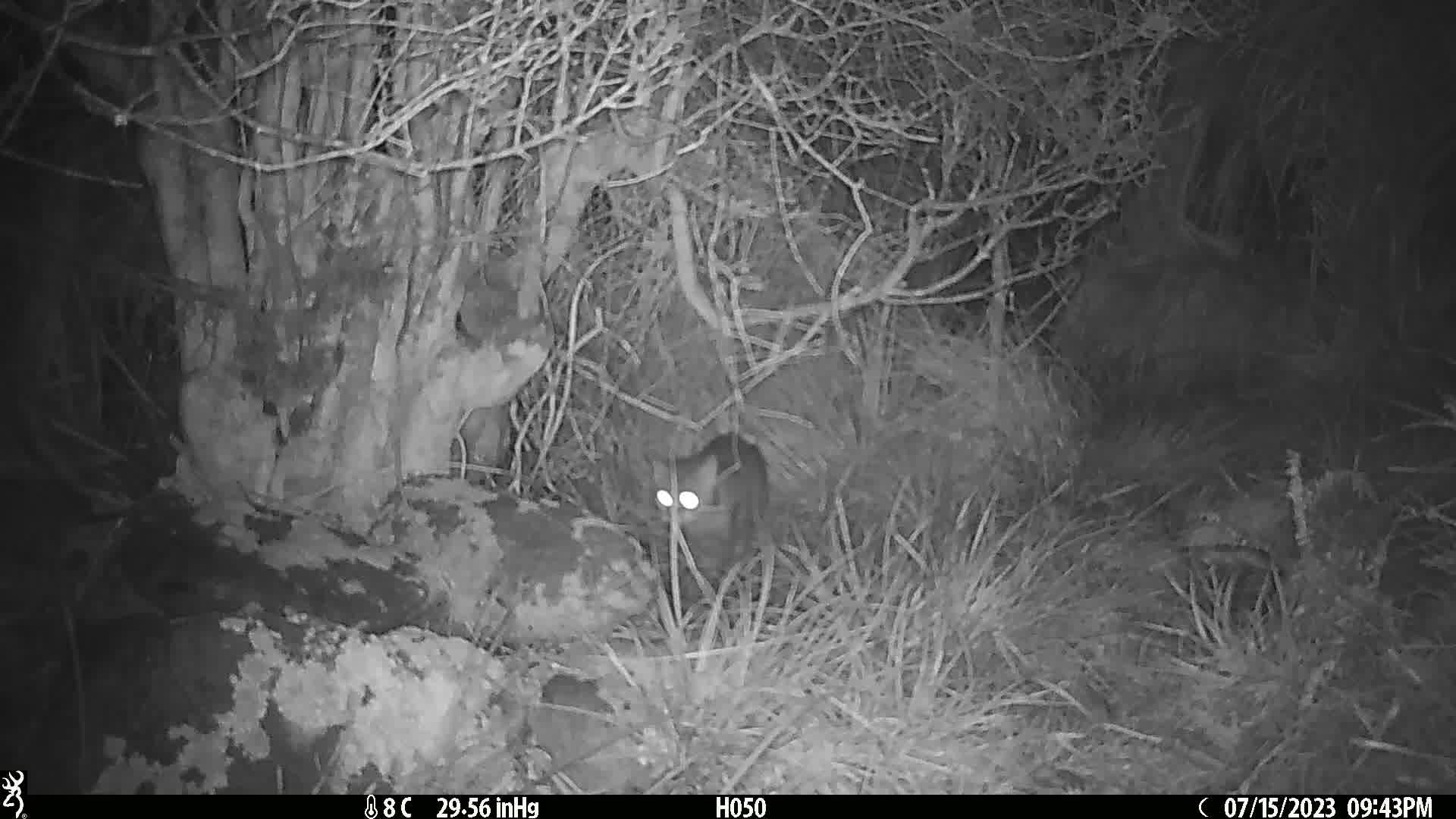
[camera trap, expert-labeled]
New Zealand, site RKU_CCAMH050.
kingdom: Animalia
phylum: Chordata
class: Mammalia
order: Carnivora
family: Felidae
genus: Felis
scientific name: Felis catus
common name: domestic cat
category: cat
Cat (domestic cat) (Felis catus).